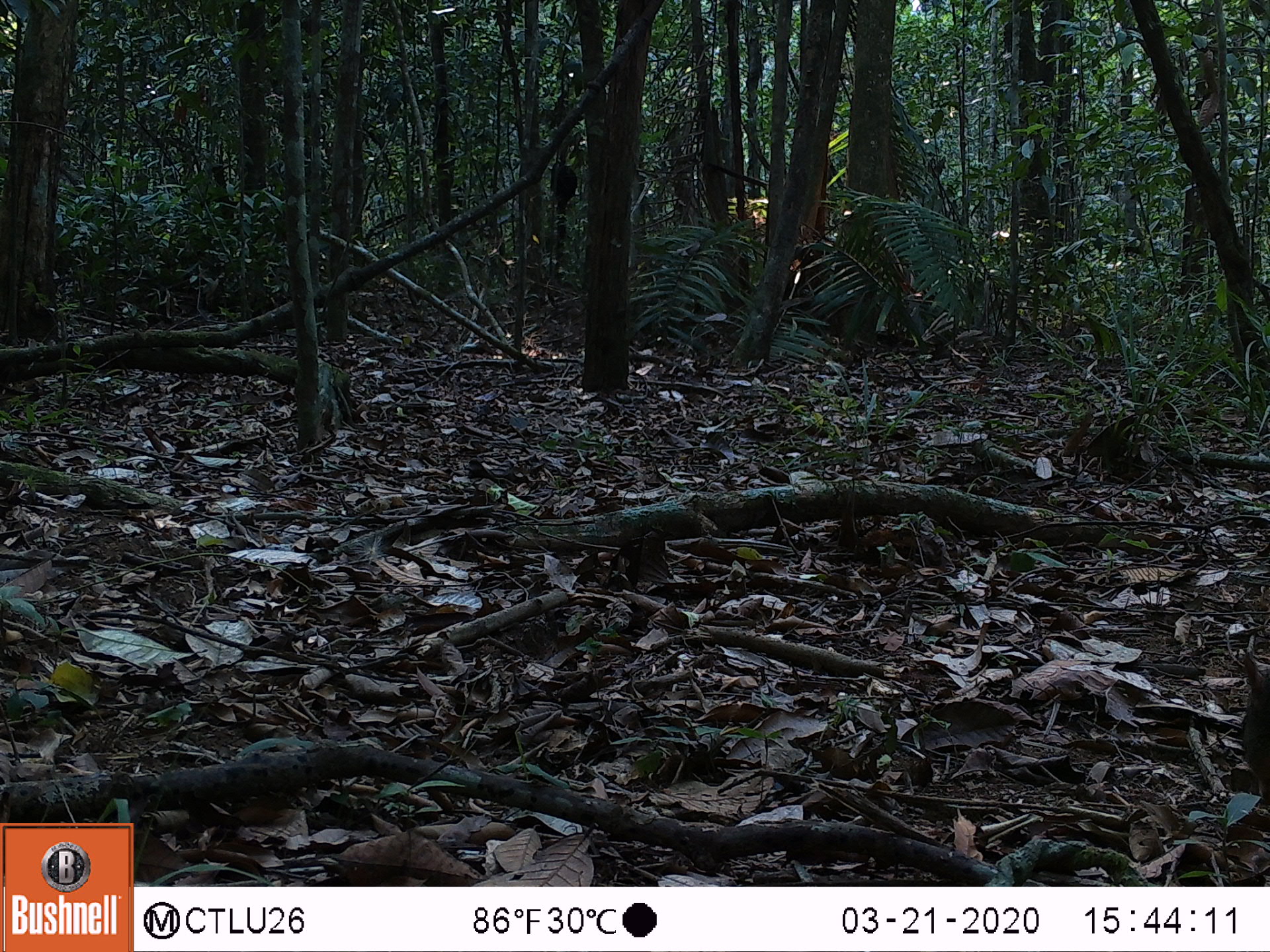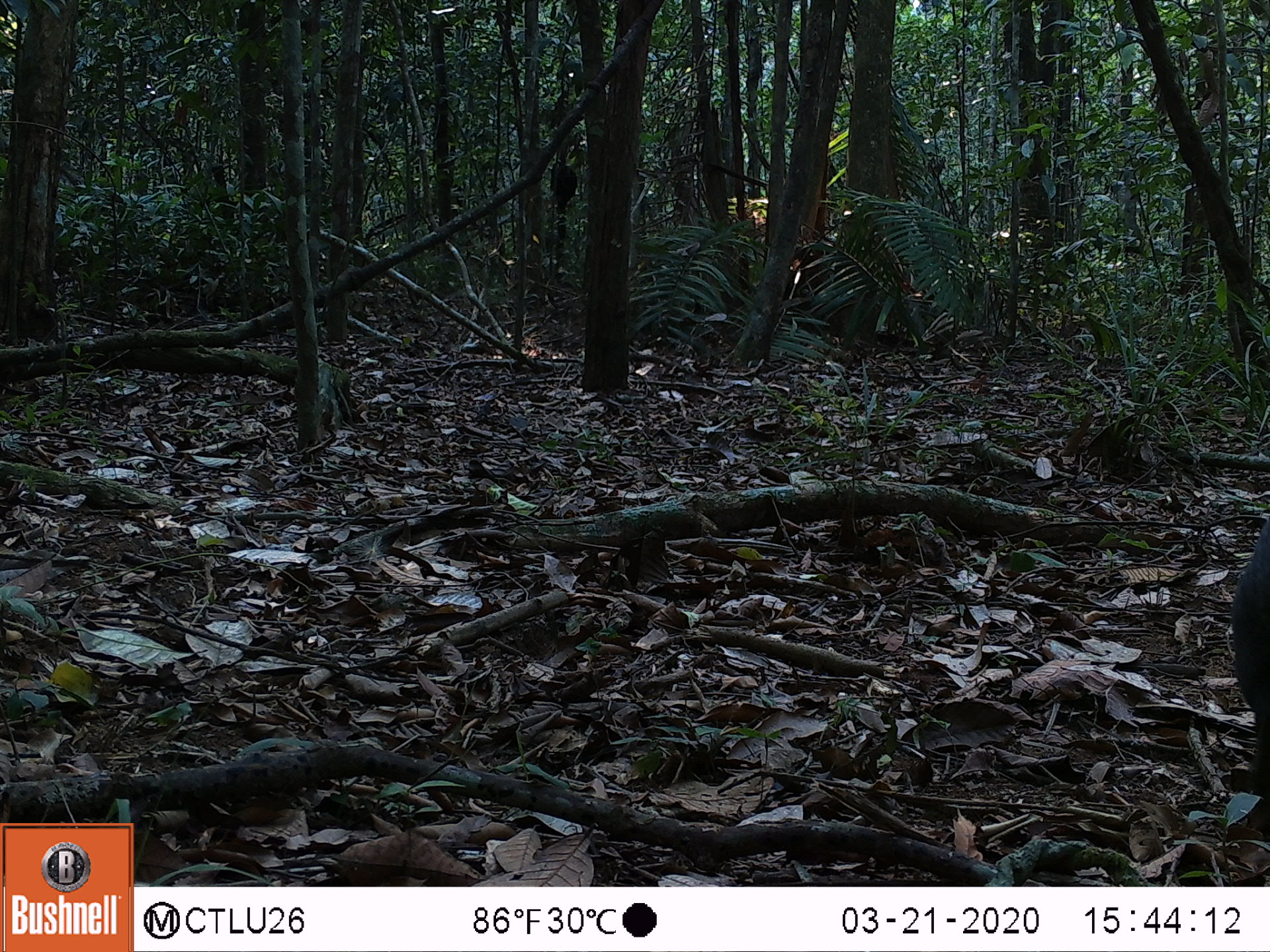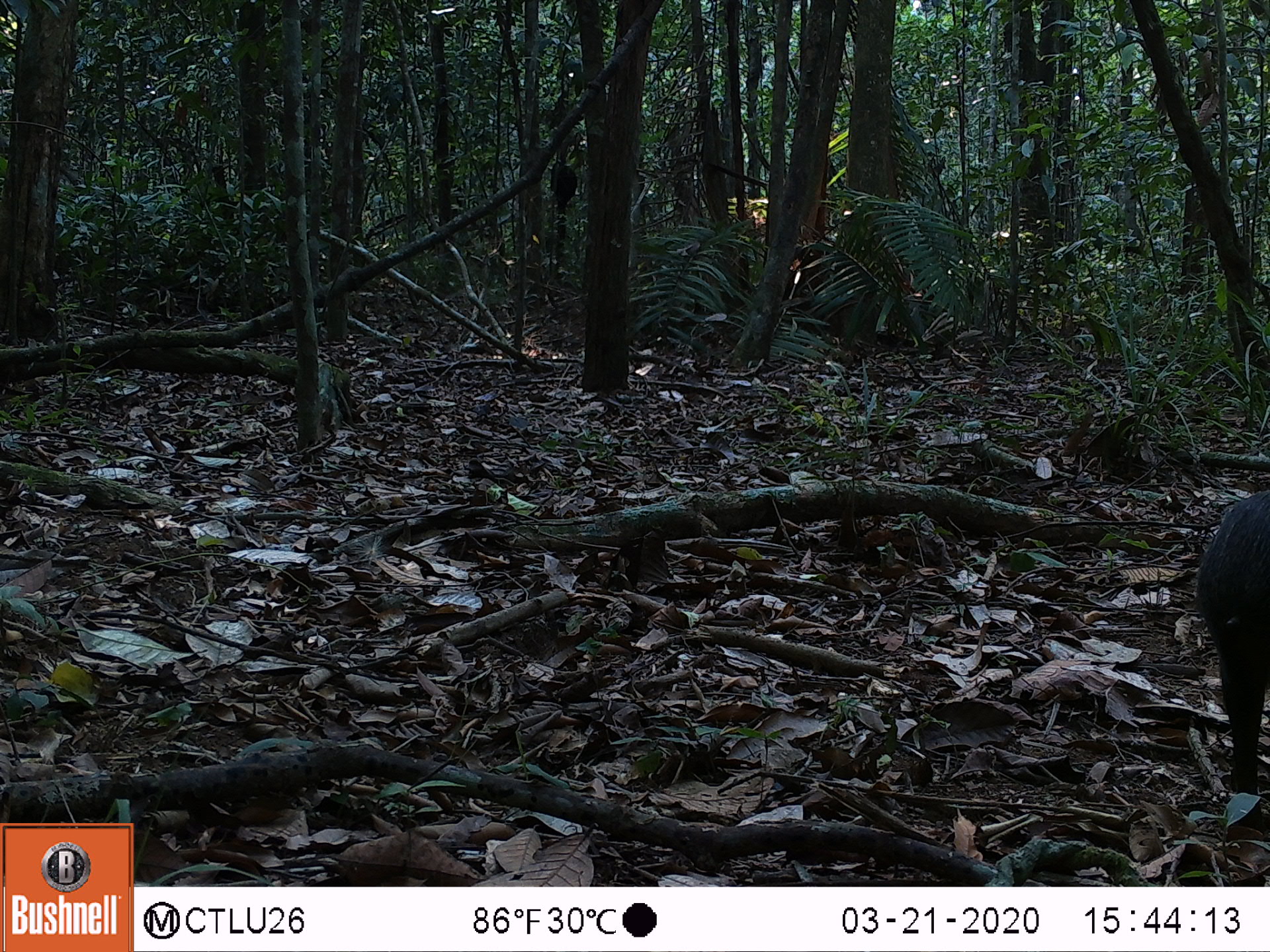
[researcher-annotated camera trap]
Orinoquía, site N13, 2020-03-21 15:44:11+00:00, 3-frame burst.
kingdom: Animalia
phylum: Chordata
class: Mammalia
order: Rodentia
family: Dasyproctidae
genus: Dasyprocta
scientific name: Dasyprocta fuliginosa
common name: black agouti